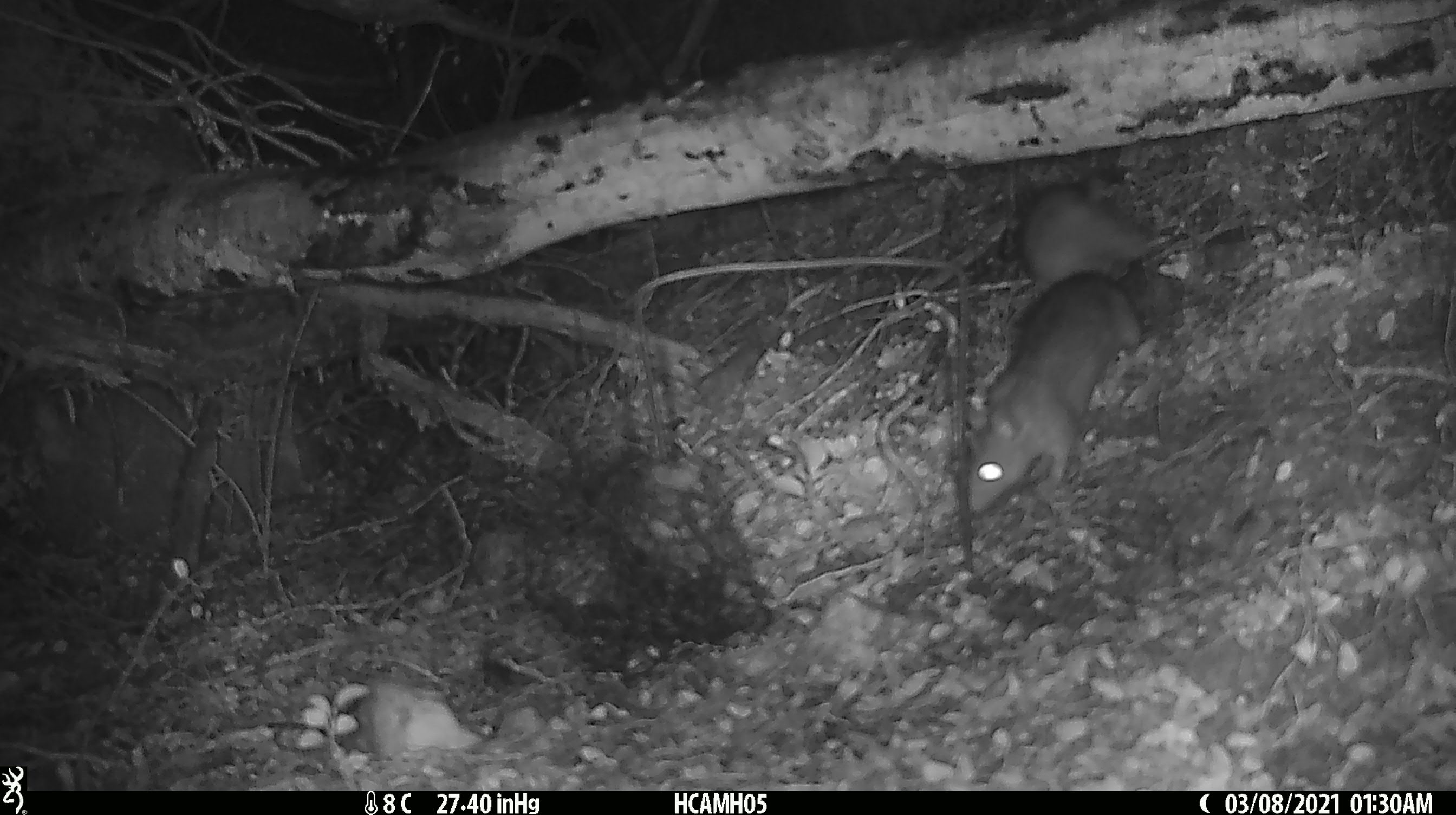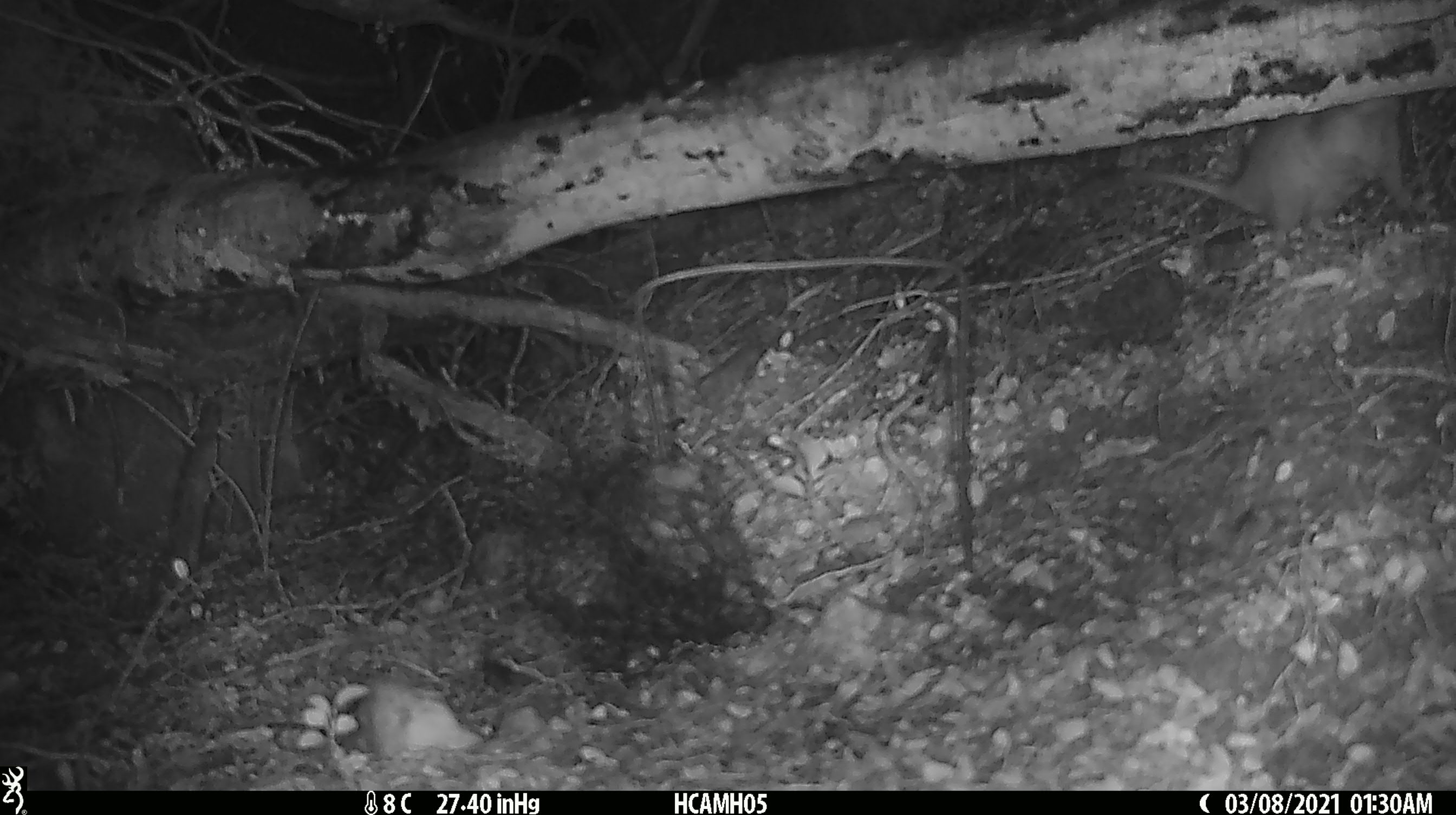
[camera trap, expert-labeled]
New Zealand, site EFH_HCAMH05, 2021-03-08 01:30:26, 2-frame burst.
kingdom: Animalia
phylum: Chordata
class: Mammalia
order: Rodentia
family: Muridae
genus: Rattus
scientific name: Rattus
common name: rat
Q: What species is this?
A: Rat (Rattus).